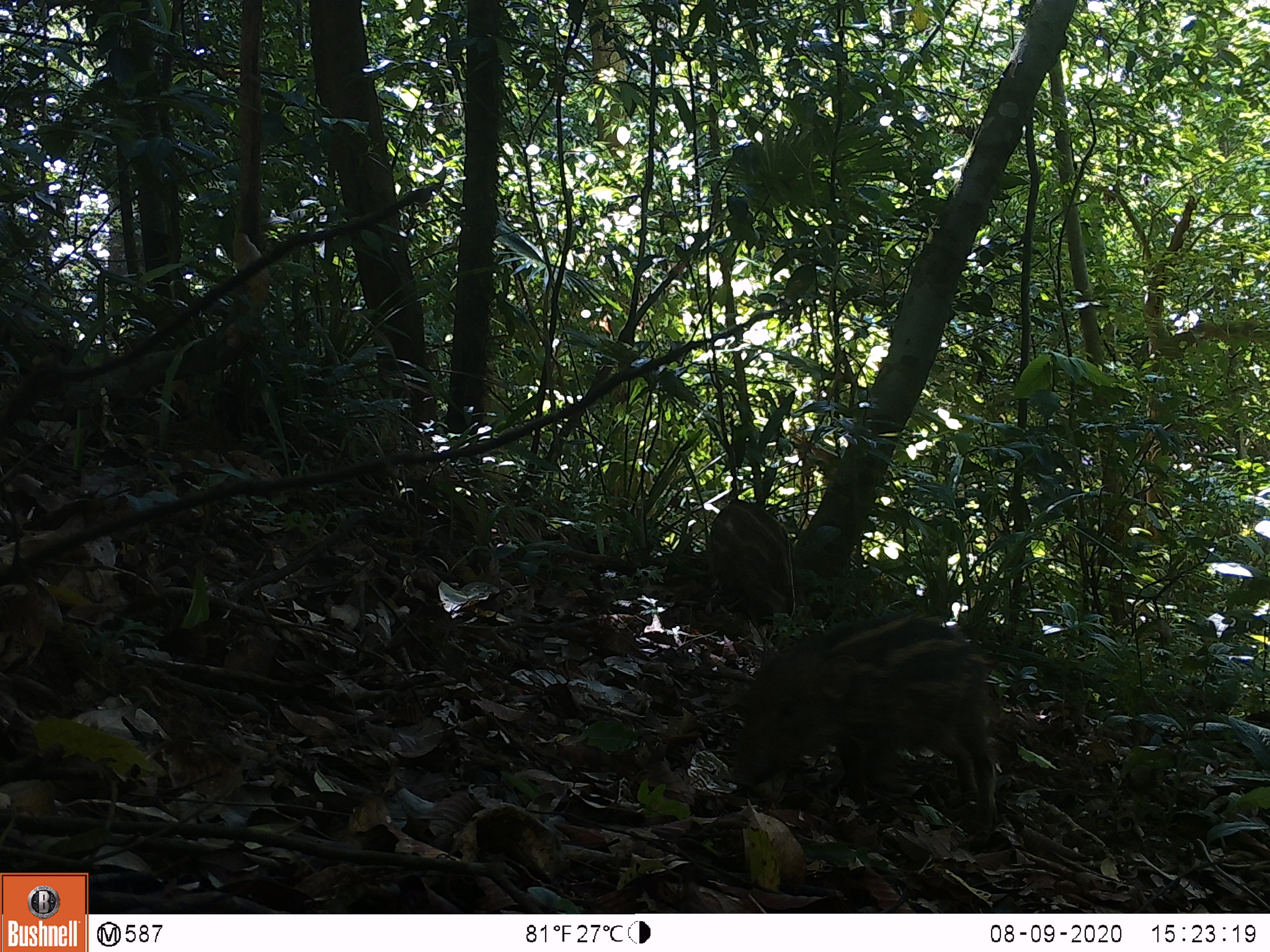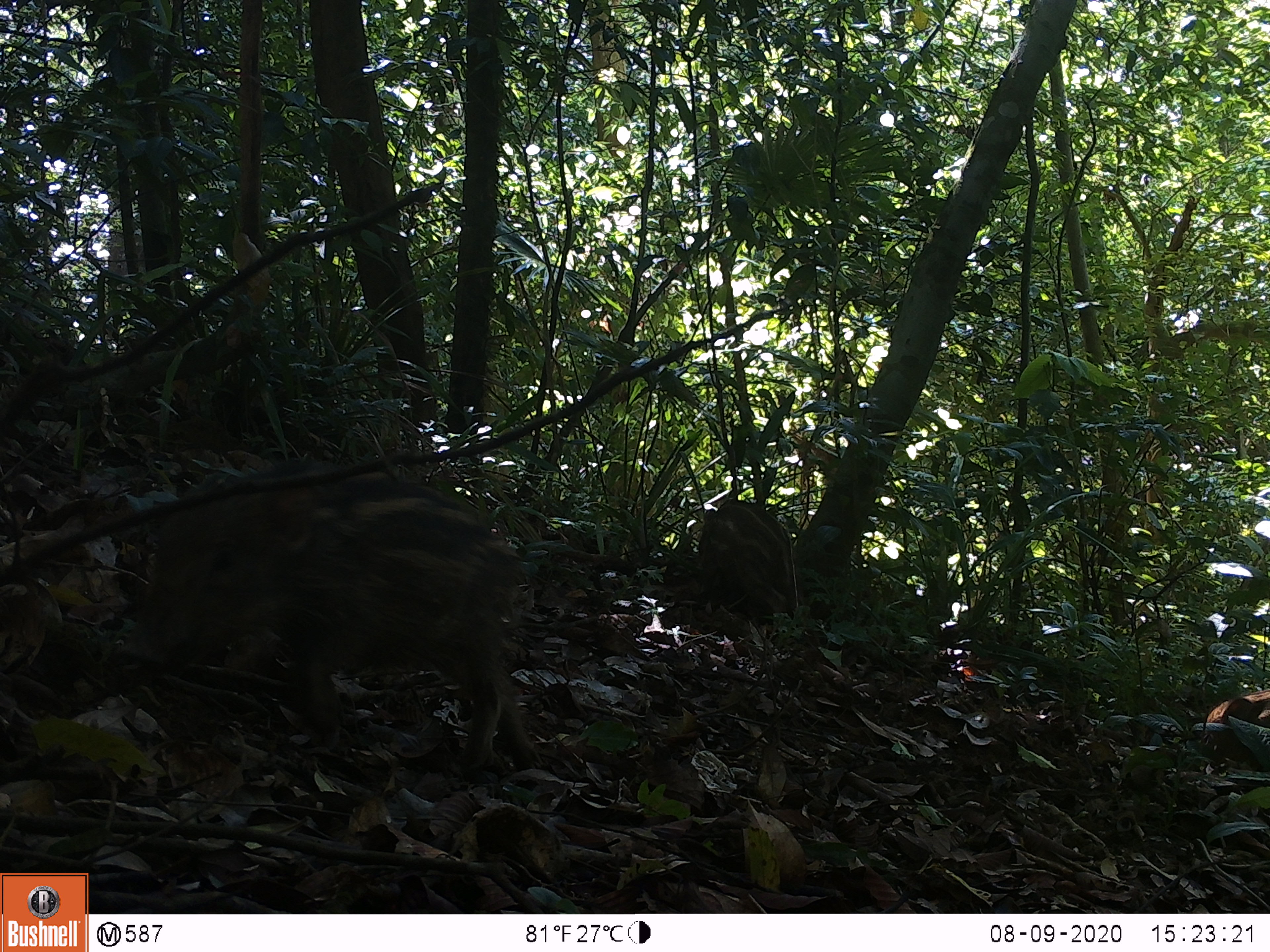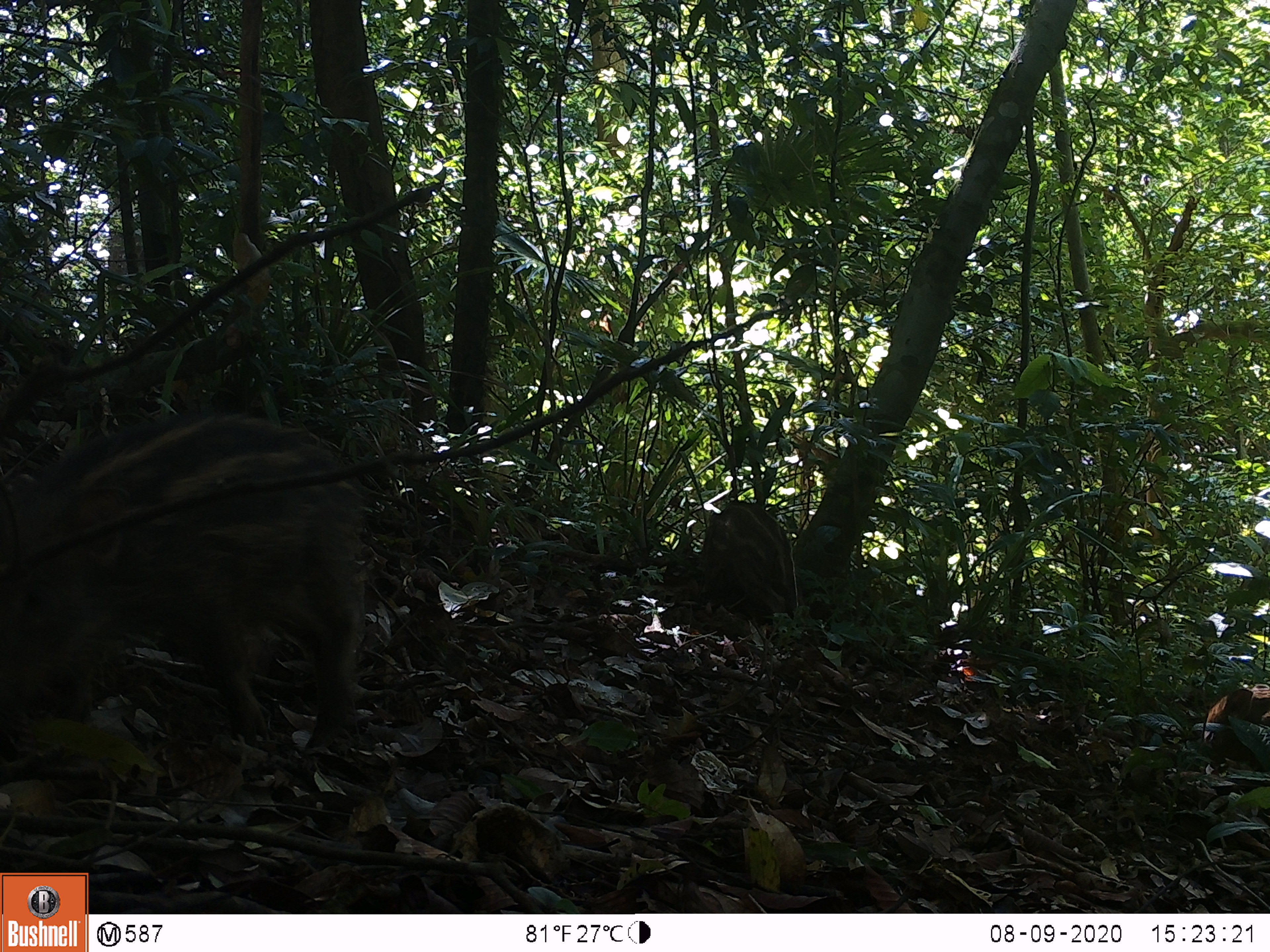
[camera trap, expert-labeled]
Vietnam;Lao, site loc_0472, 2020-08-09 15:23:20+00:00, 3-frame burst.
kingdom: Animalia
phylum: Chordata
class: Mammalia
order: Artiodactyla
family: Suidae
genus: Sus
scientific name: Sus scrofa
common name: eurasian wild pig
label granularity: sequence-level